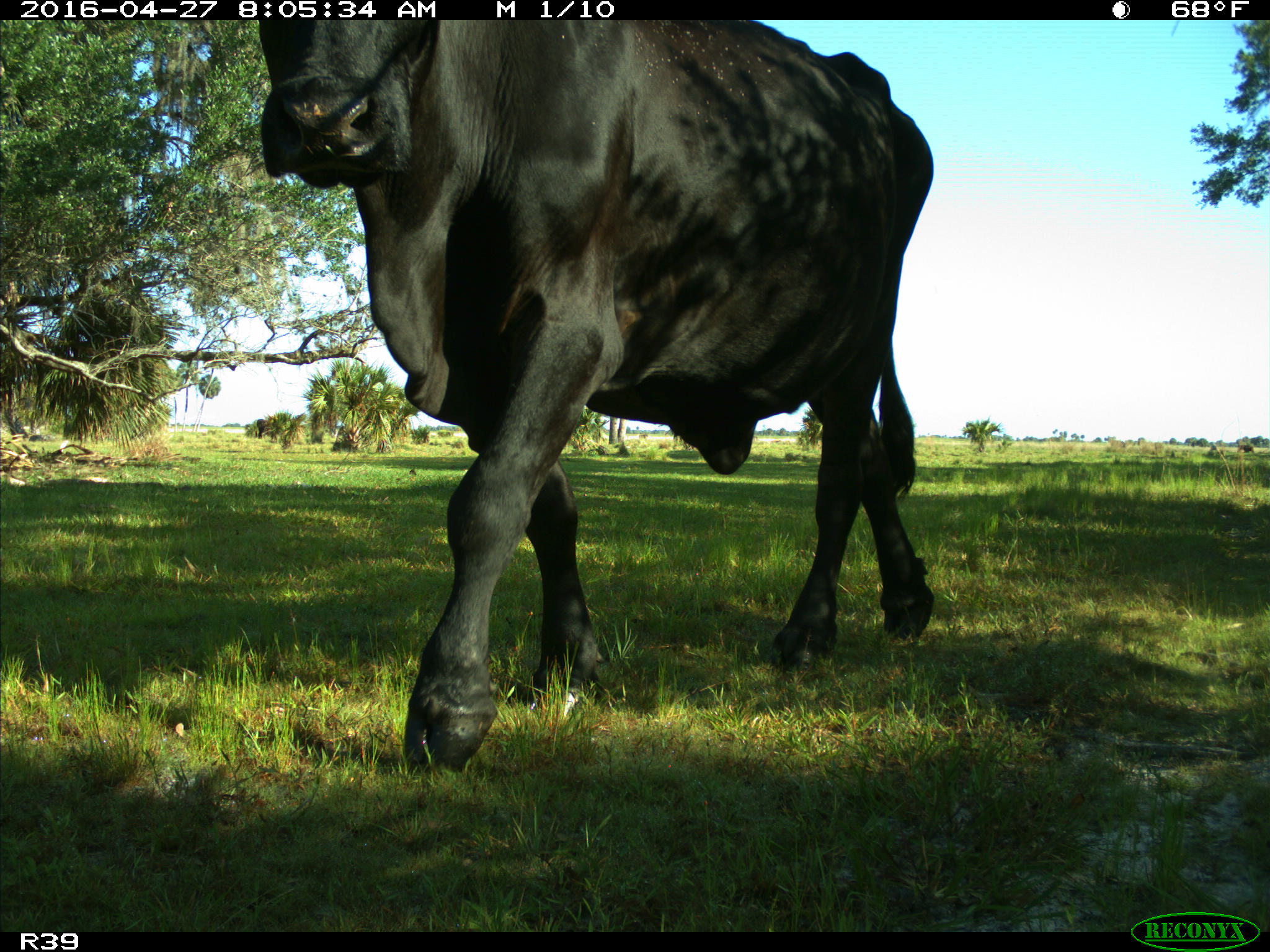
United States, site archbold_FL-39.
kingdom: Animalia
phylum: Chordata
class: Mammalia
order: Artiodactyla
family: Bovidae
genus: Bos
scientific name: Bos taurus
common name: domestic cow